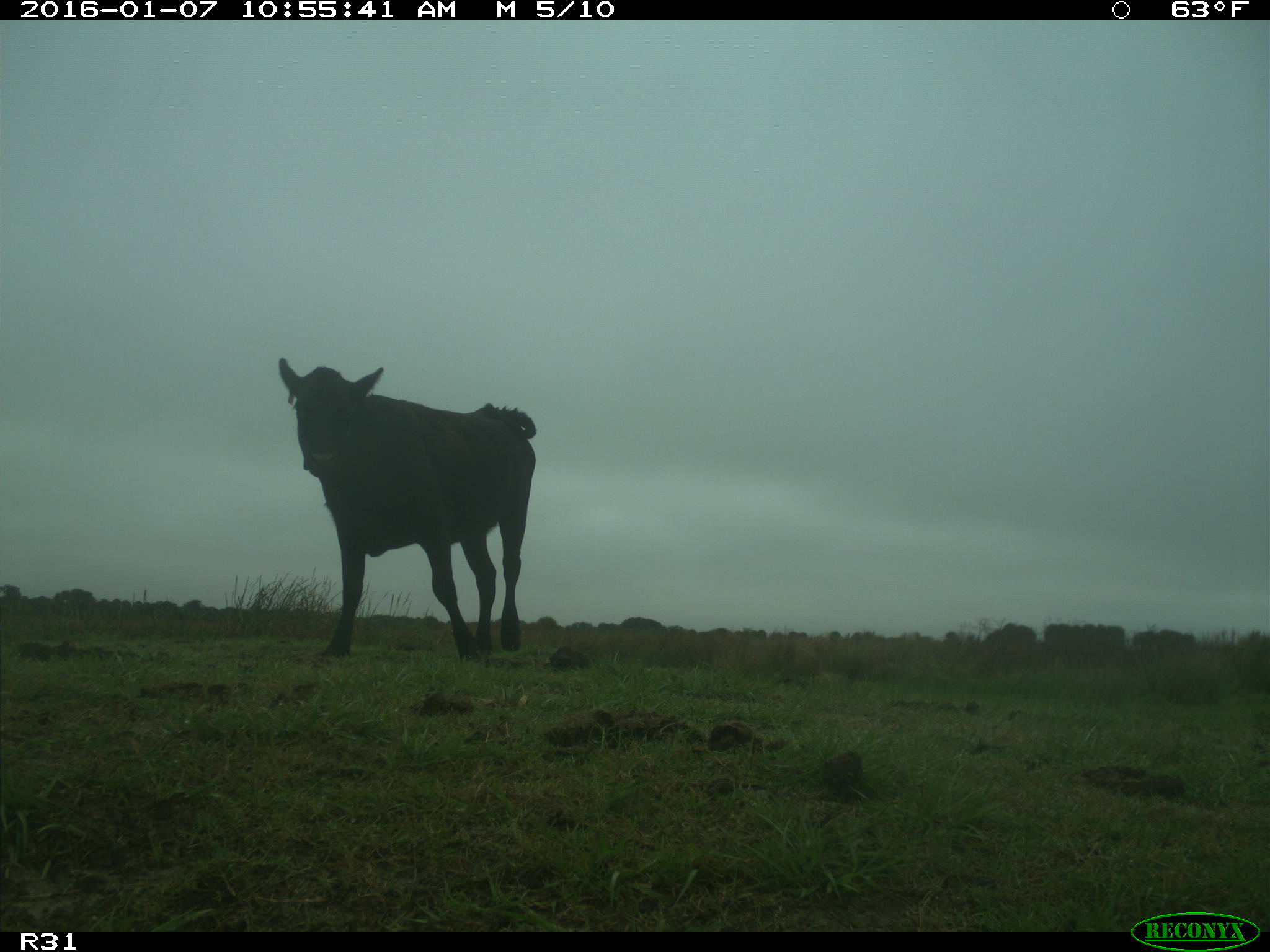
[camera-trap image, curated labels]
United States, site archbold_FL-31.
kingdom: Animalia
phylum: Chordata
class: Mammalia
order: Artiodactyla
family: Bovidae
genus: Bos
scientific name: Bos taurus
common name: domestic cow